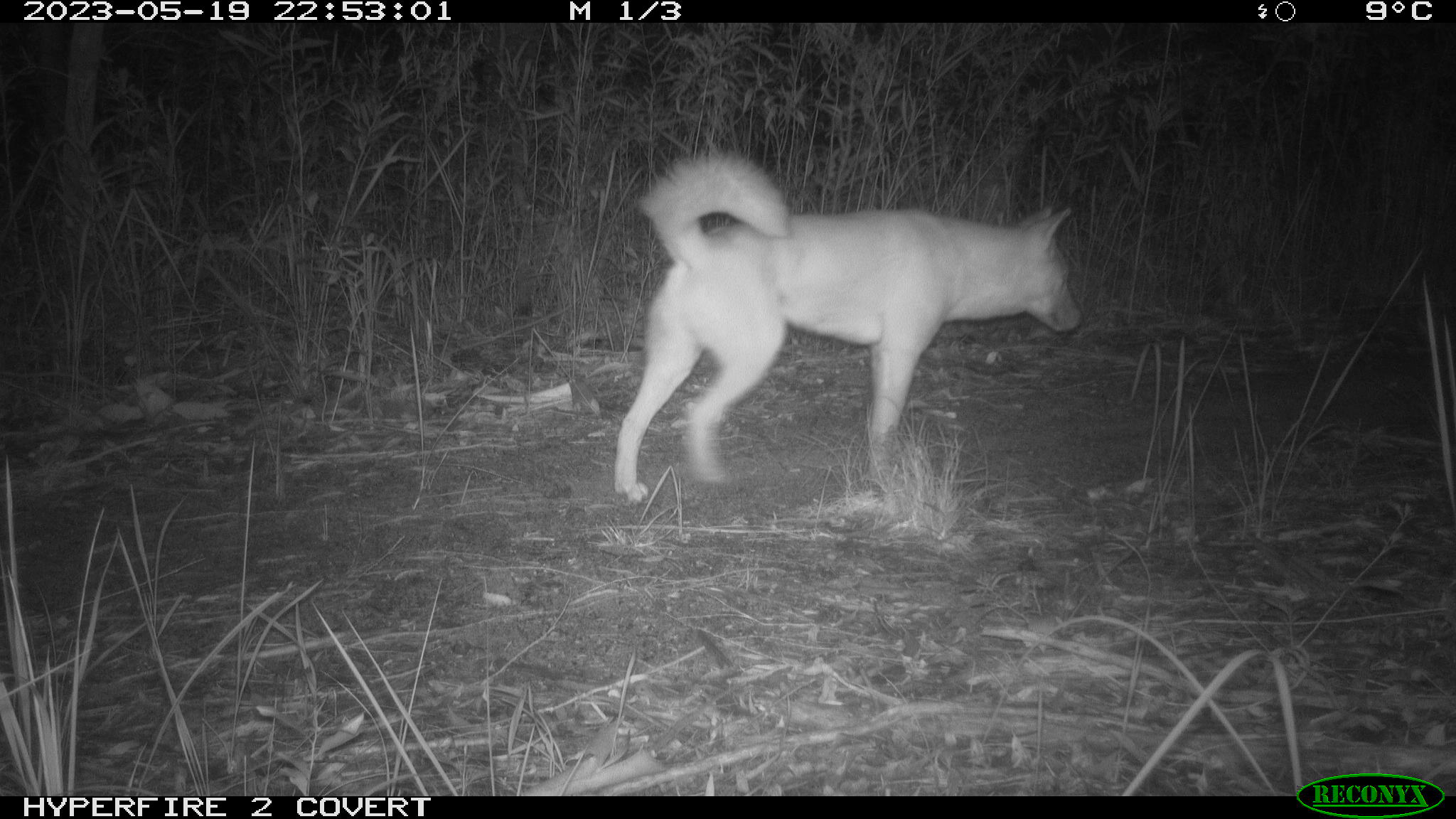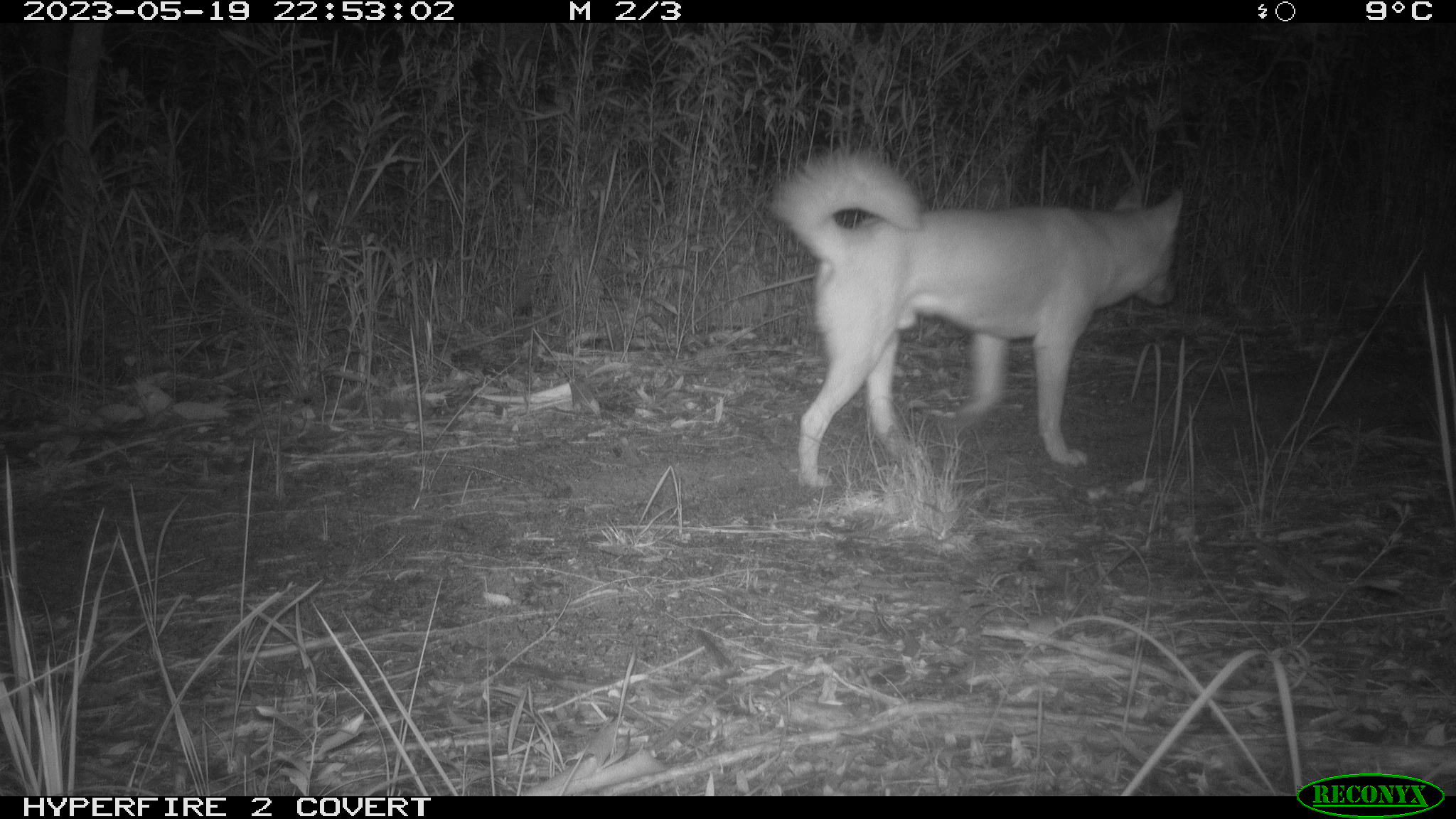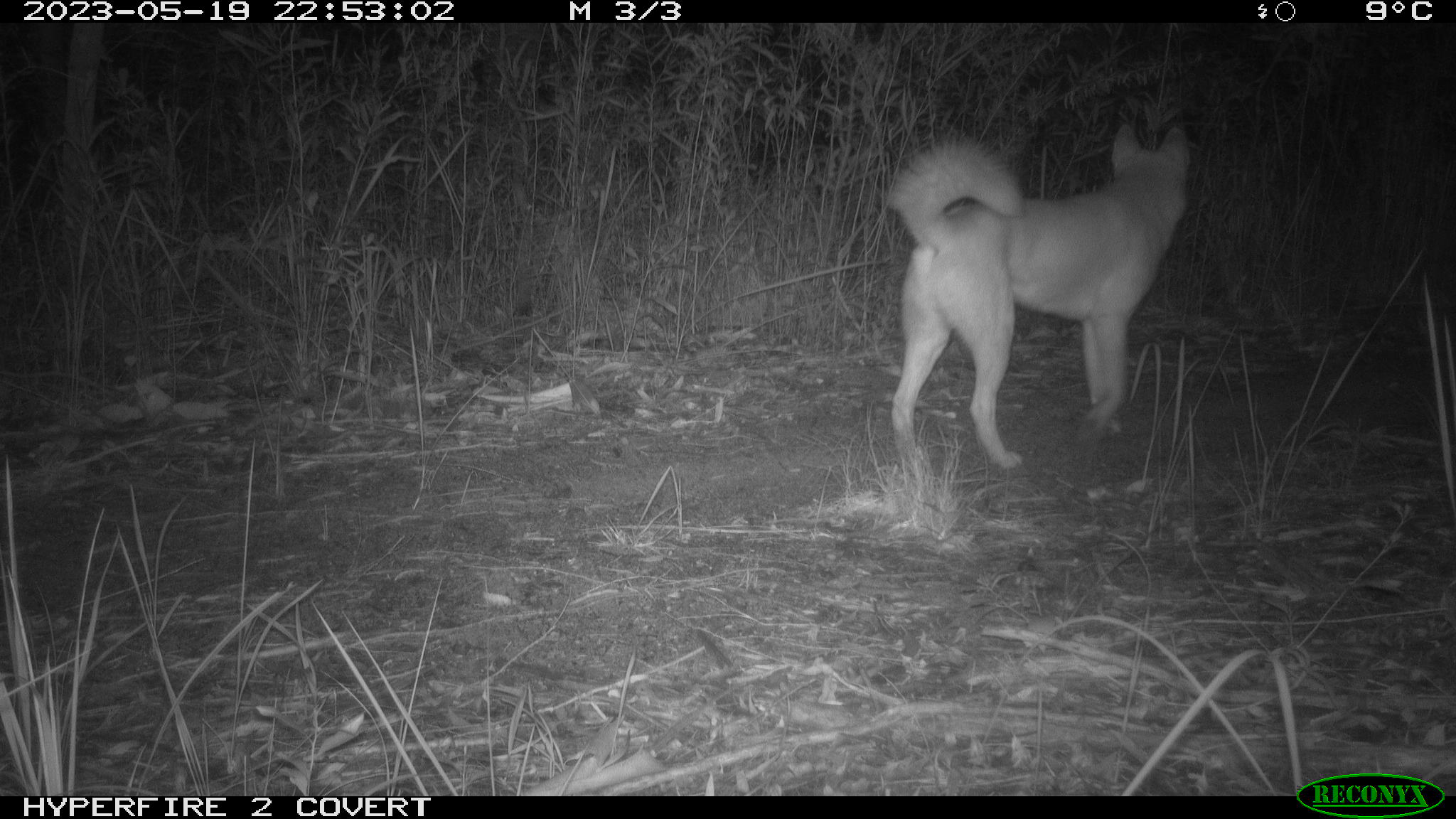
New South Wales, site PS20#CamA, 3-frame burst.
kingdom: Animalia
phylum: Chordata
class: Mammalia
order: Carnivora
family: Canidae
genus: Canis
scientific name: Canis familiaris dingo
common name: dingo